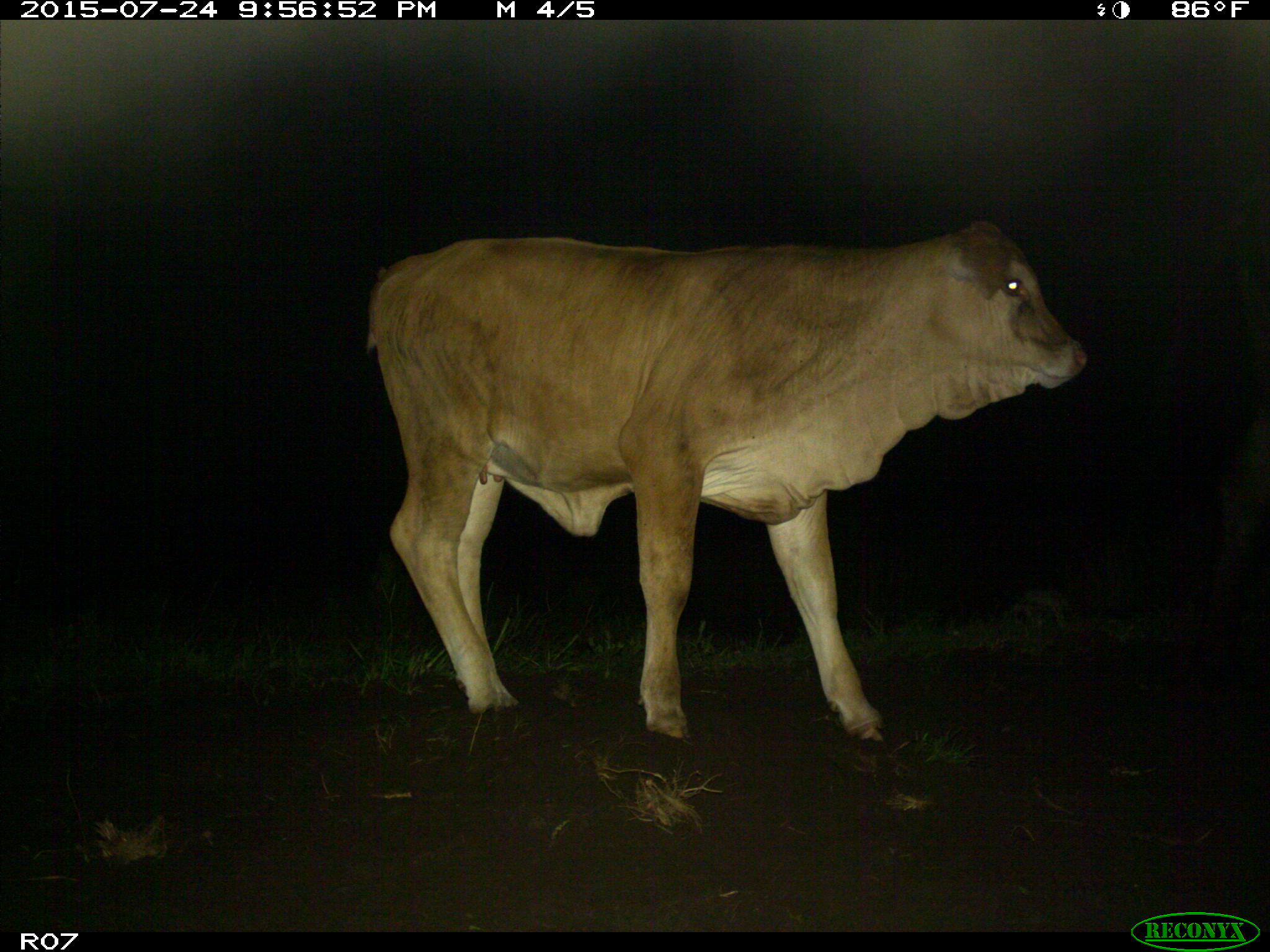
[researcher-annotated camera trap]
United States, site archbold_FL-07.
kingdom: Animalia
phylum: Chordata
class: Mammalia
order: Artiodactyla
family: Bovidae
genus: Bos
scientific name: Bos taurus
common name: domestic cow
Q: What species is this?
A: Bos taurus (domestic cow).